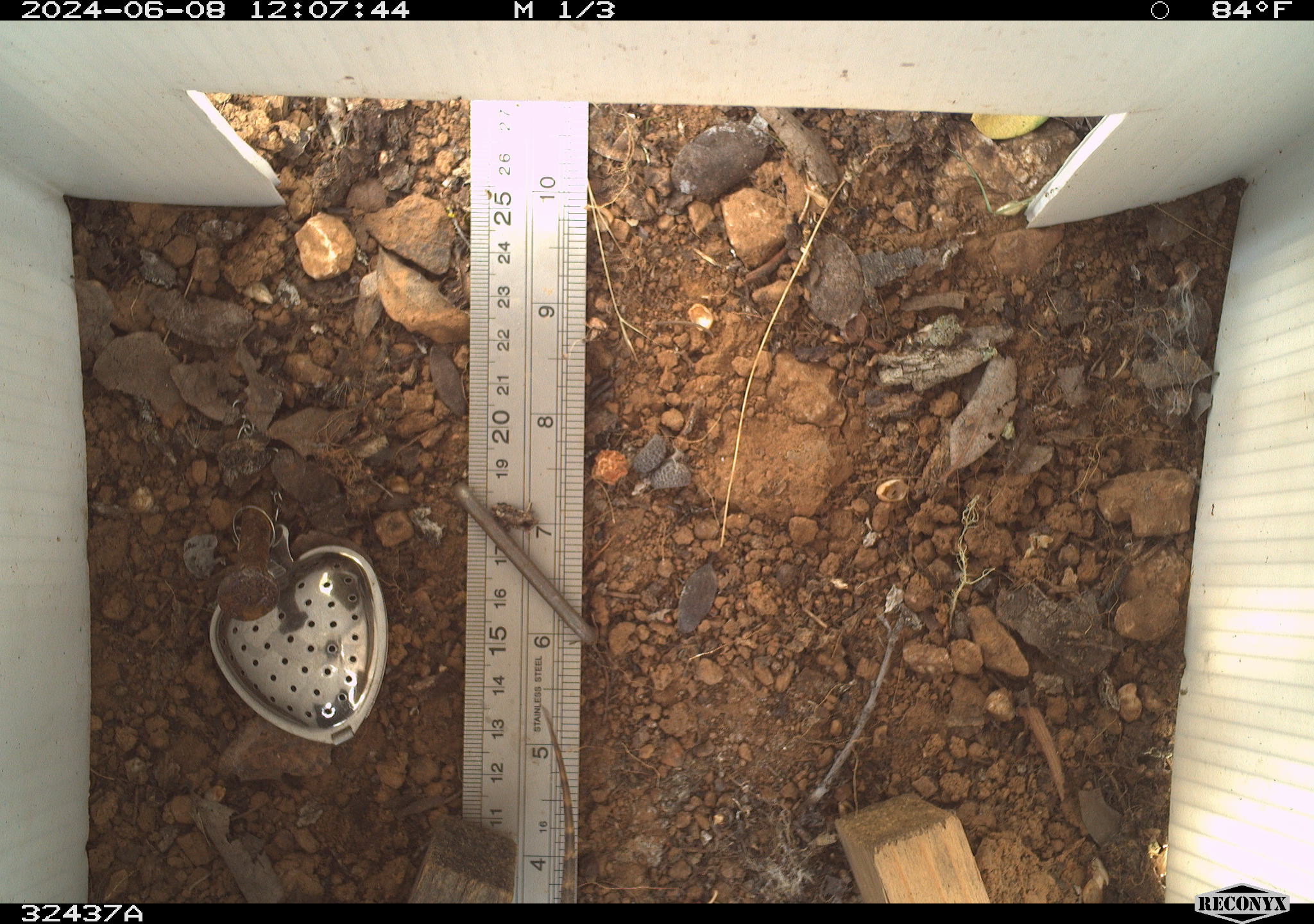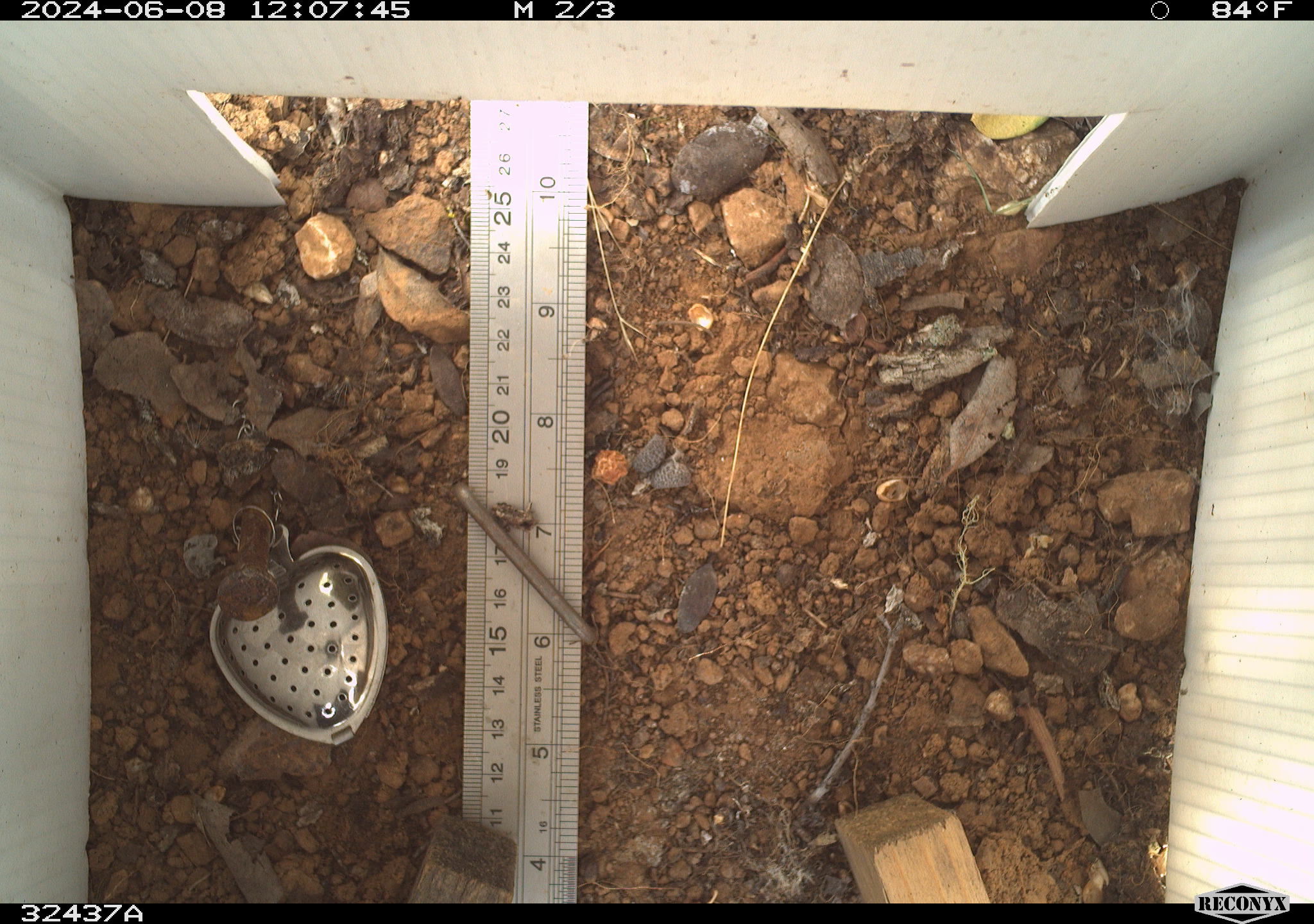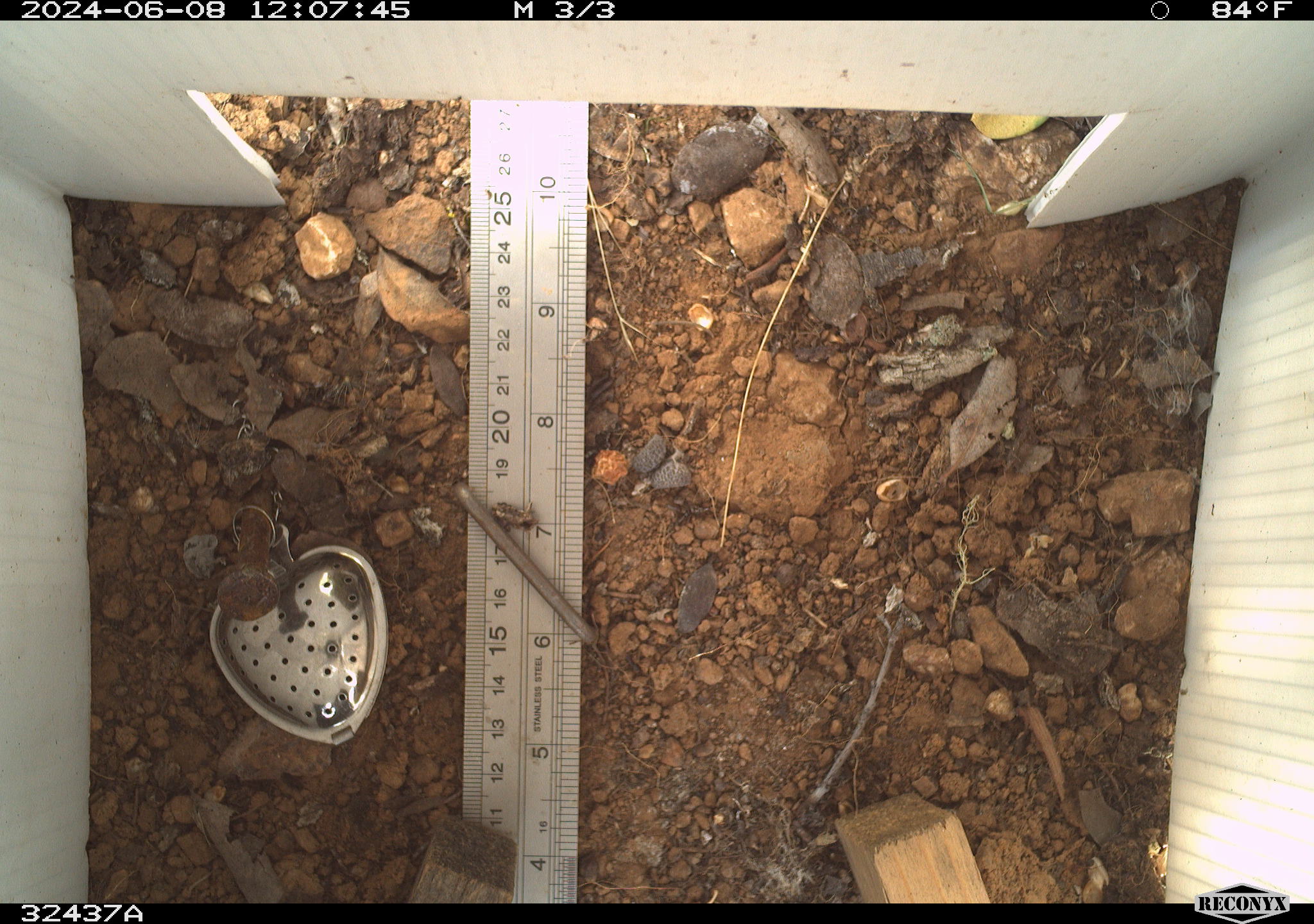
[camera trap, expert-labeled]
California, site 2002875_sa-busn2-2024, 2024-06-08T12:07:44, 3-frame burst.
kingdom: Animalia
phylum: Chordata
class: Reptilia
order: Squamata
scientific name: Squamata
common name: lizards and snakes